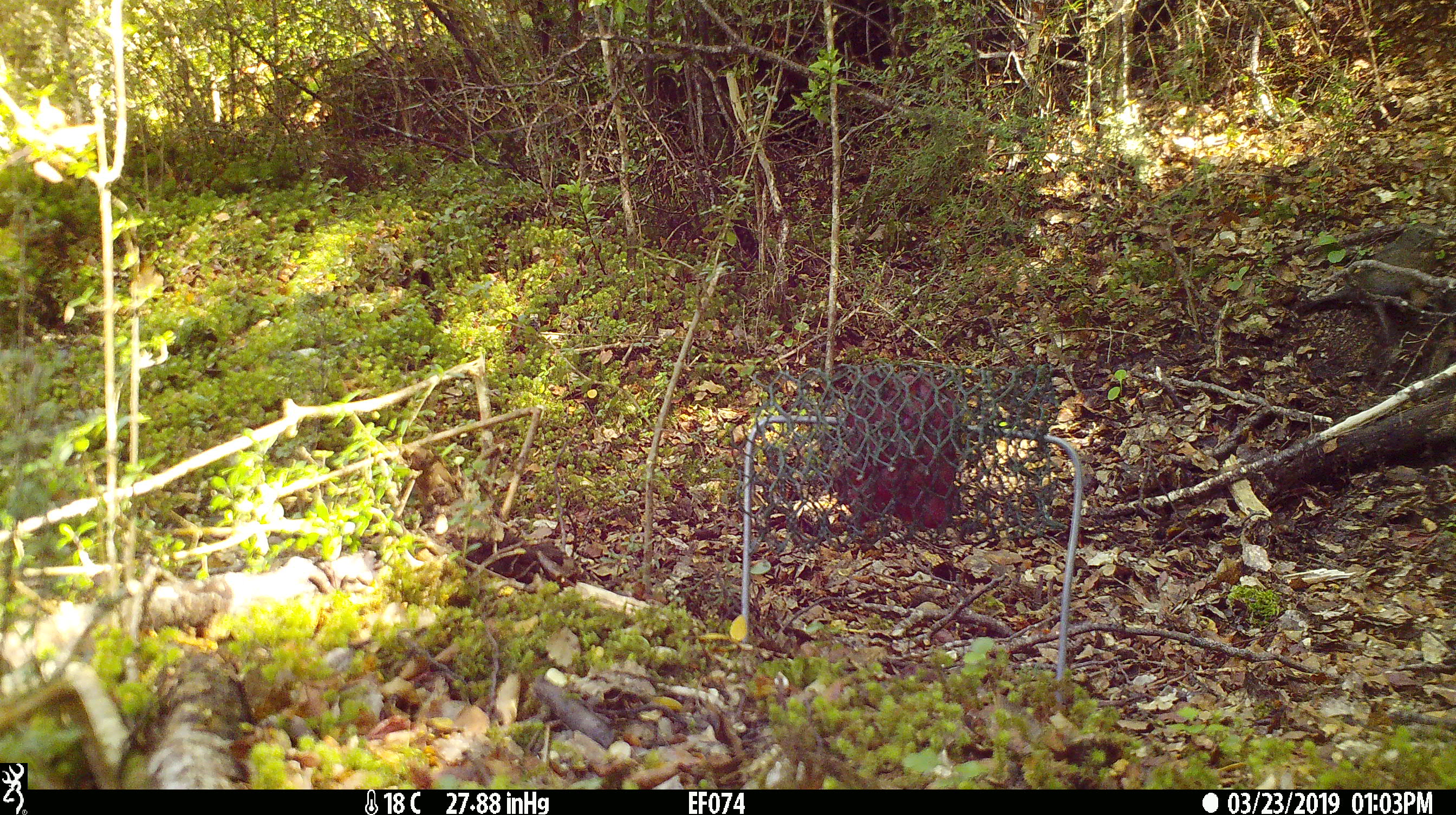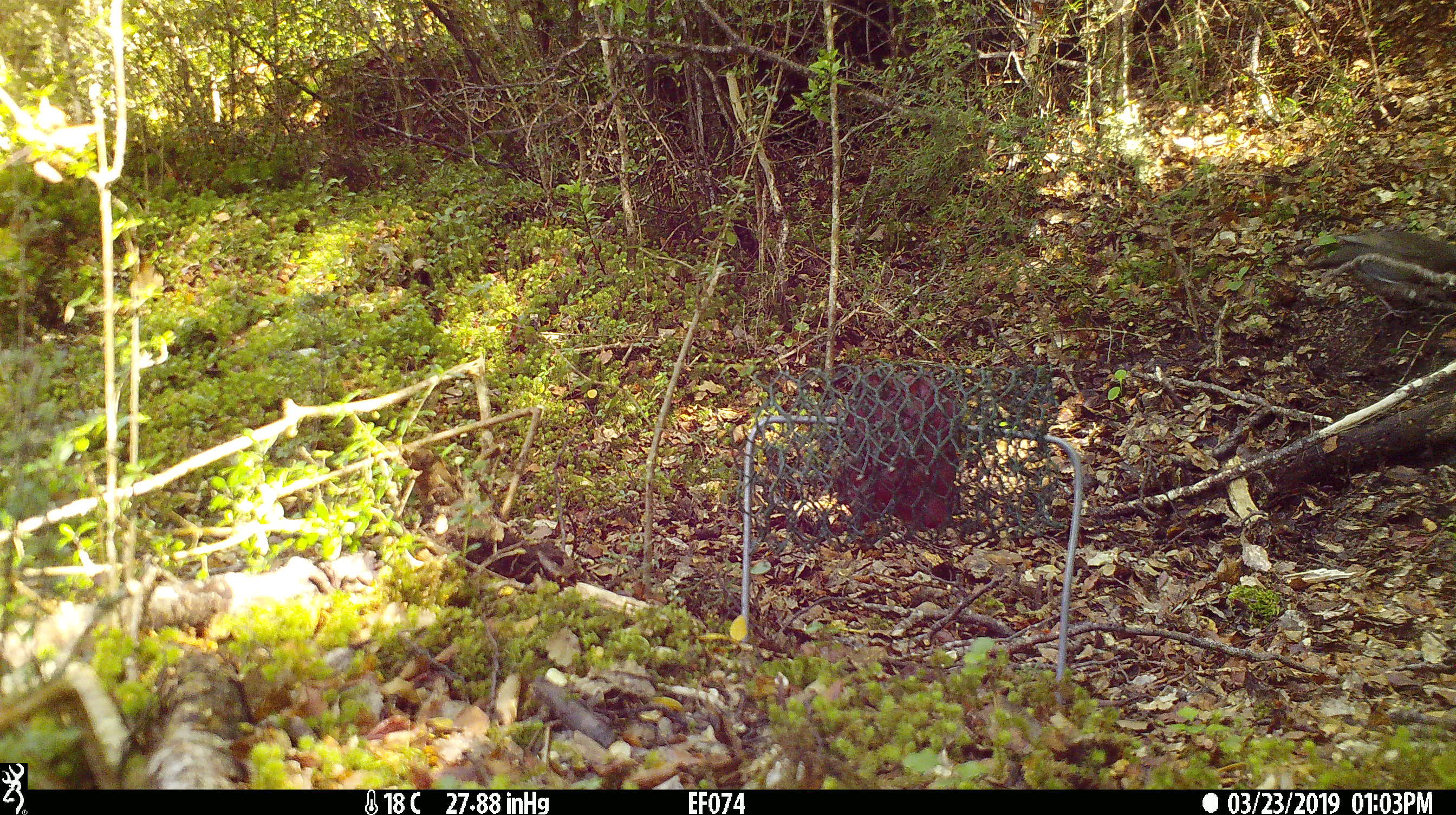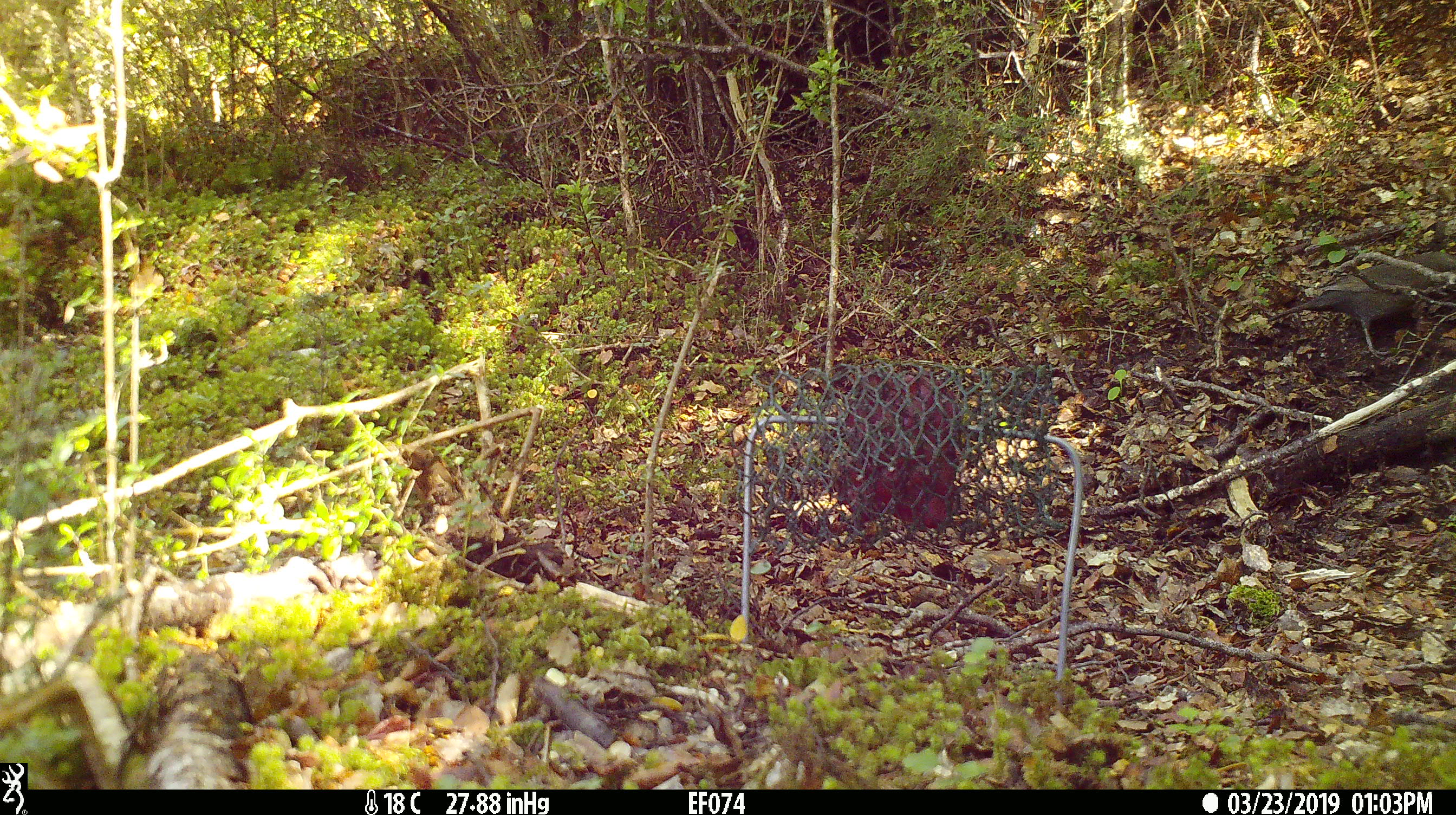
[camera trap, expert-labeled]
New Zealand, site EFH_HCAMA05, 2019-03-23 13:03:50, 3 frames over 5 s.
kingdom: Animalia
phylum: Chordata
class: Aves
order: Passeriformes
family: Turdidae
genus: Turdus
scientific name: Turdus merula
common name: eurasian blackbird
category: blackbird